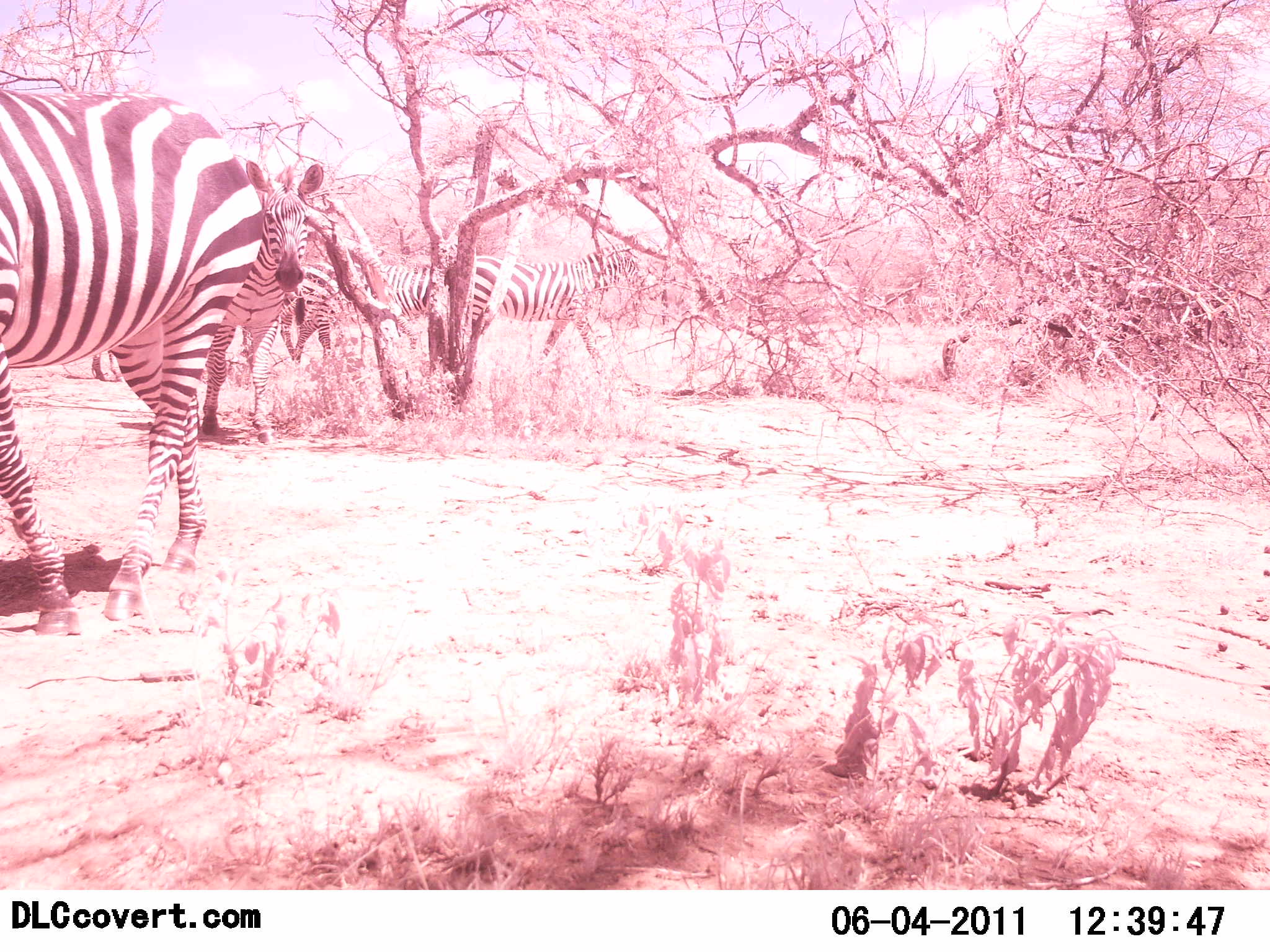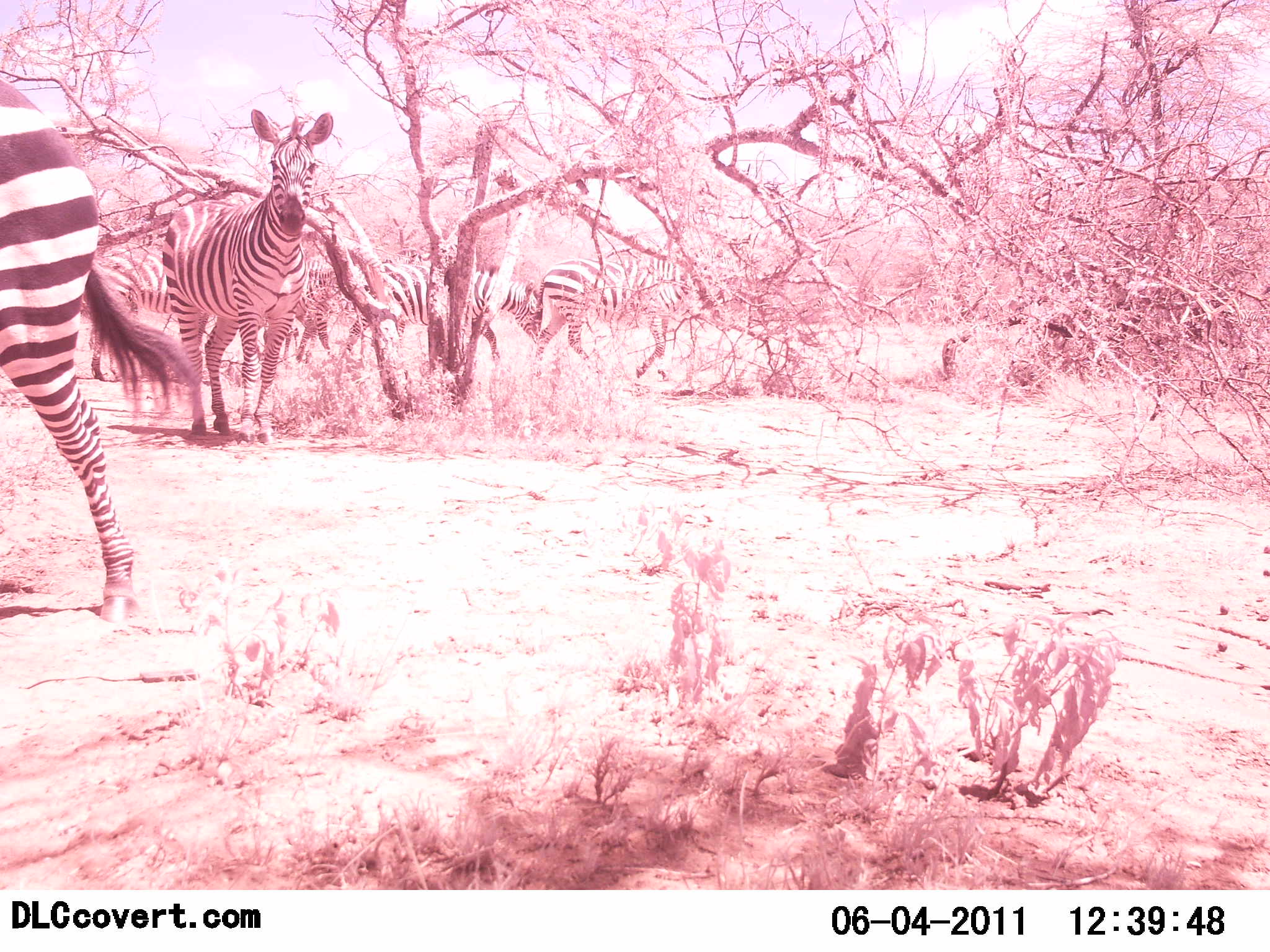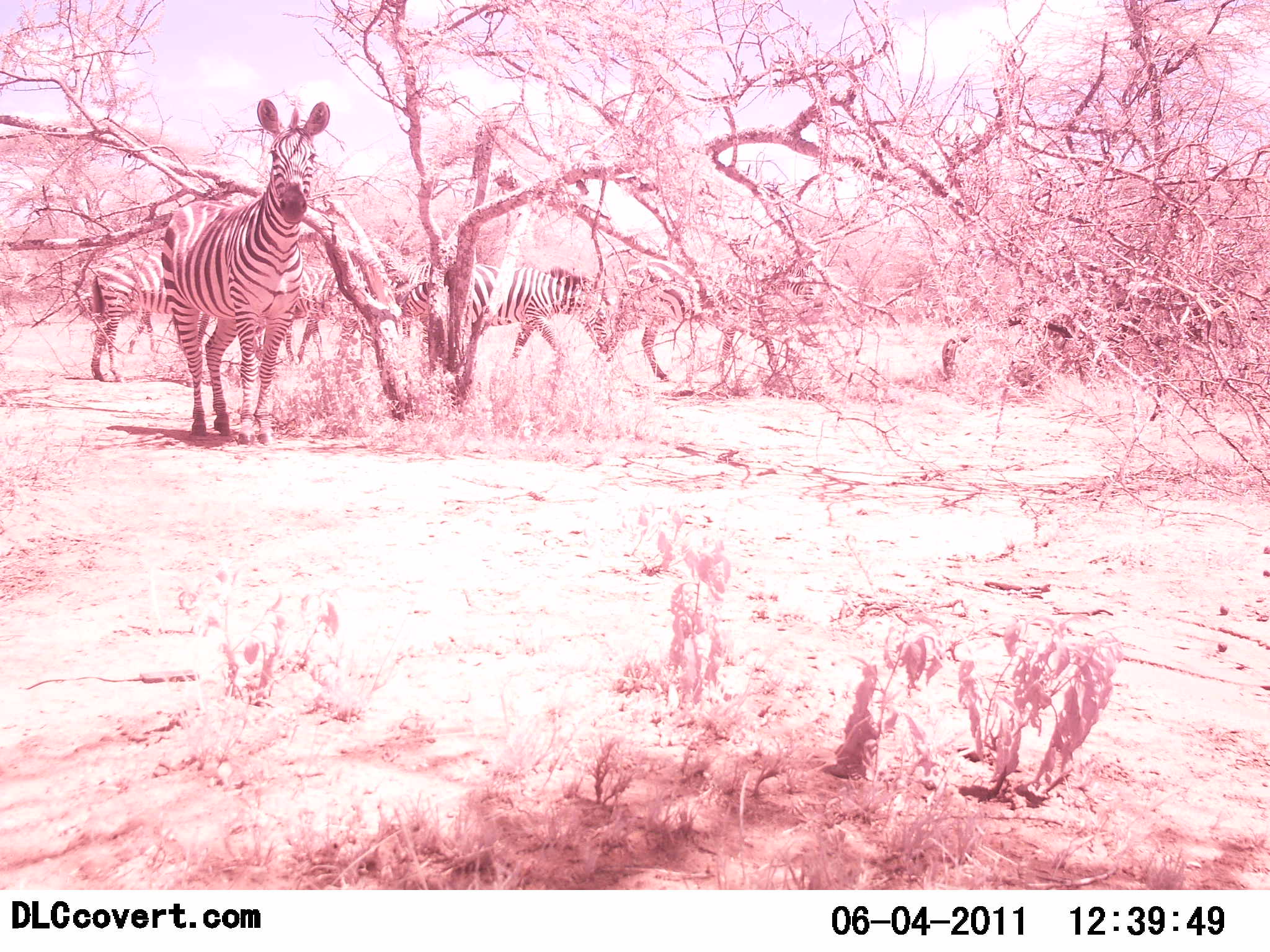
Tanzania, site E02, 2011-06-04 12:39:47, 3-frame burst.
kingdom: Animalia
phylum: Chordata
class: Mammalia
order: Perissodactyla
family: Equidae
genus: Equus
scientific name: Equus quagga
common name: plains zebra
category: zebra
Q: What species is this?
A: Zebra (plains zebra) (Equus quagga).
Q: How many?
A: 6.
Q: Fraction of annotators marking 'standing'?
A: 50%.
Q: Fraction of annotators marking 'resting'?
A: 0%.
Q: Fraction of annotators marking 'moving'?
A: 92%.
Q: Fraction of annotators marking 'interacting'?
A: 0%.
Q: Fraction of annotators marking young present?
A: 0%.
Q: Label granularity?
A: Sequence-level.